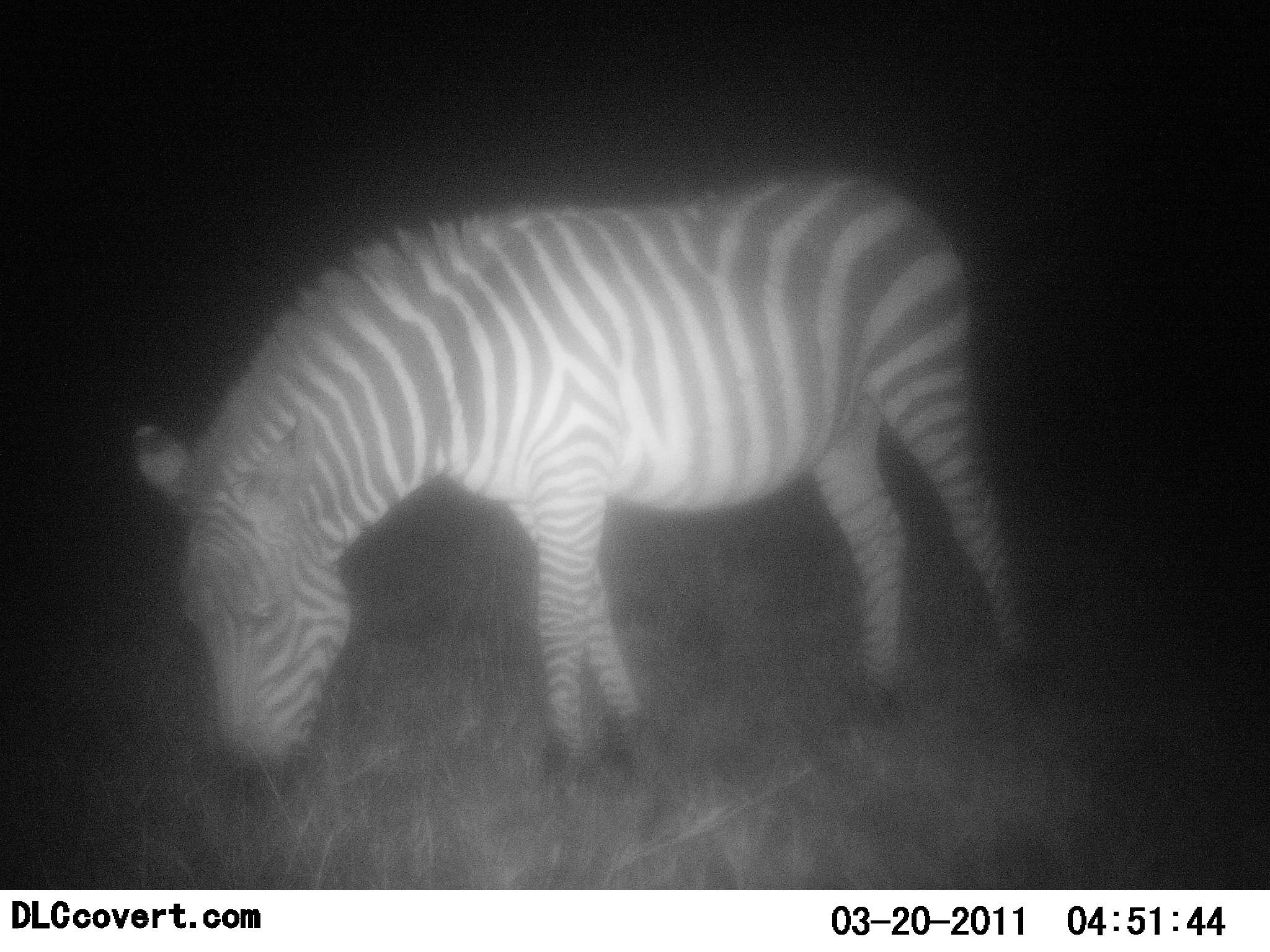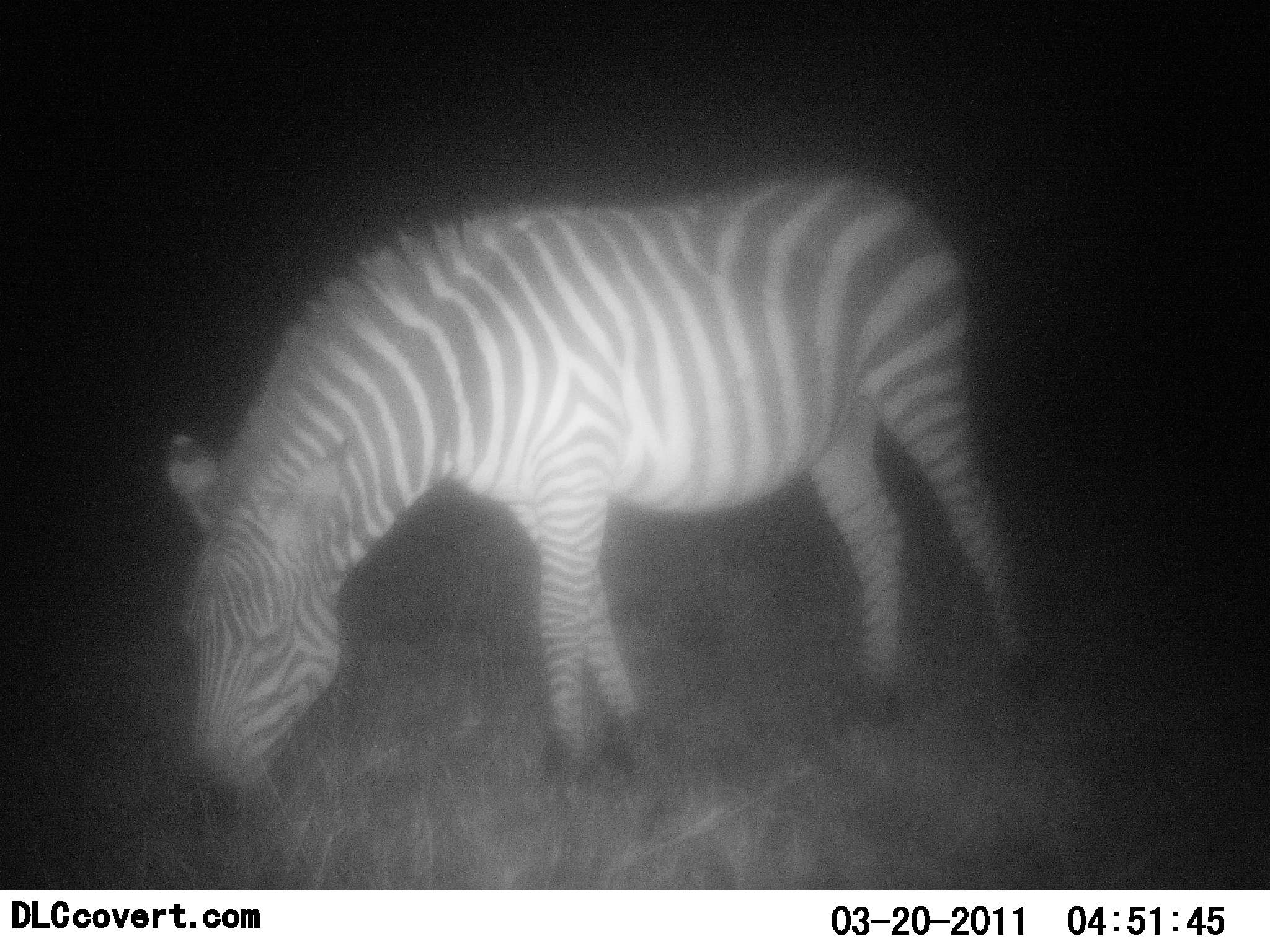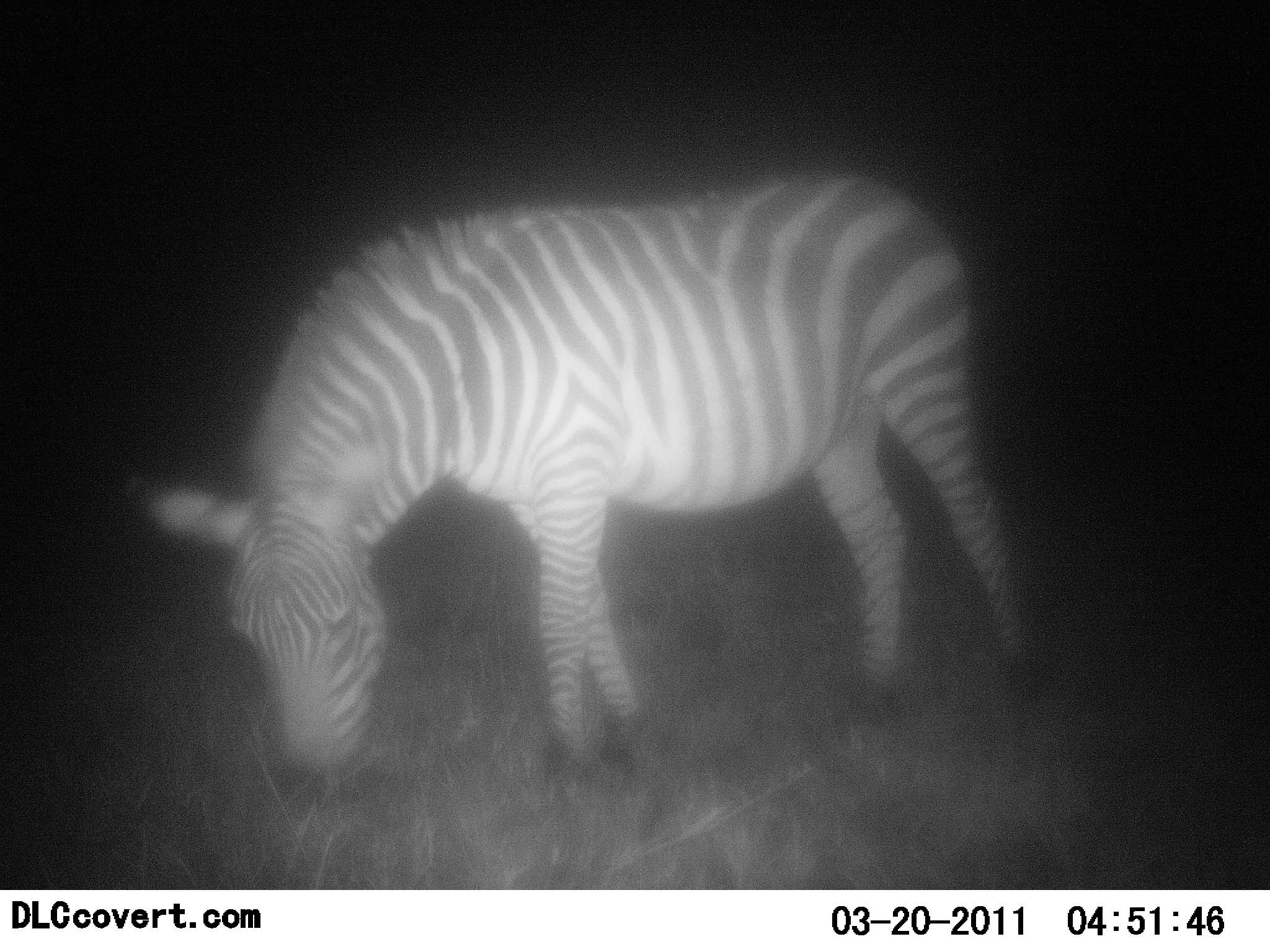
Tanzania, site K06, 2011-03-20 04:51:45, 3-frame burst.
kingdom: Animalia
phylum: Chordata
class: Mammalia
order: Perissodactyla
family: Equidae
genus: Equus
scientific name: Equus quagga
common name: plains zebra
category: zebra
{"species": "zebra (plains zebra) (Equus quagga)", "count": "1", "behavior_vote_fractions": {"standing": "40%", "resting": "0%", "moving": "0%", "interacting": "0%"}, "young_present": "0%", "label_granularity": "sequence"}